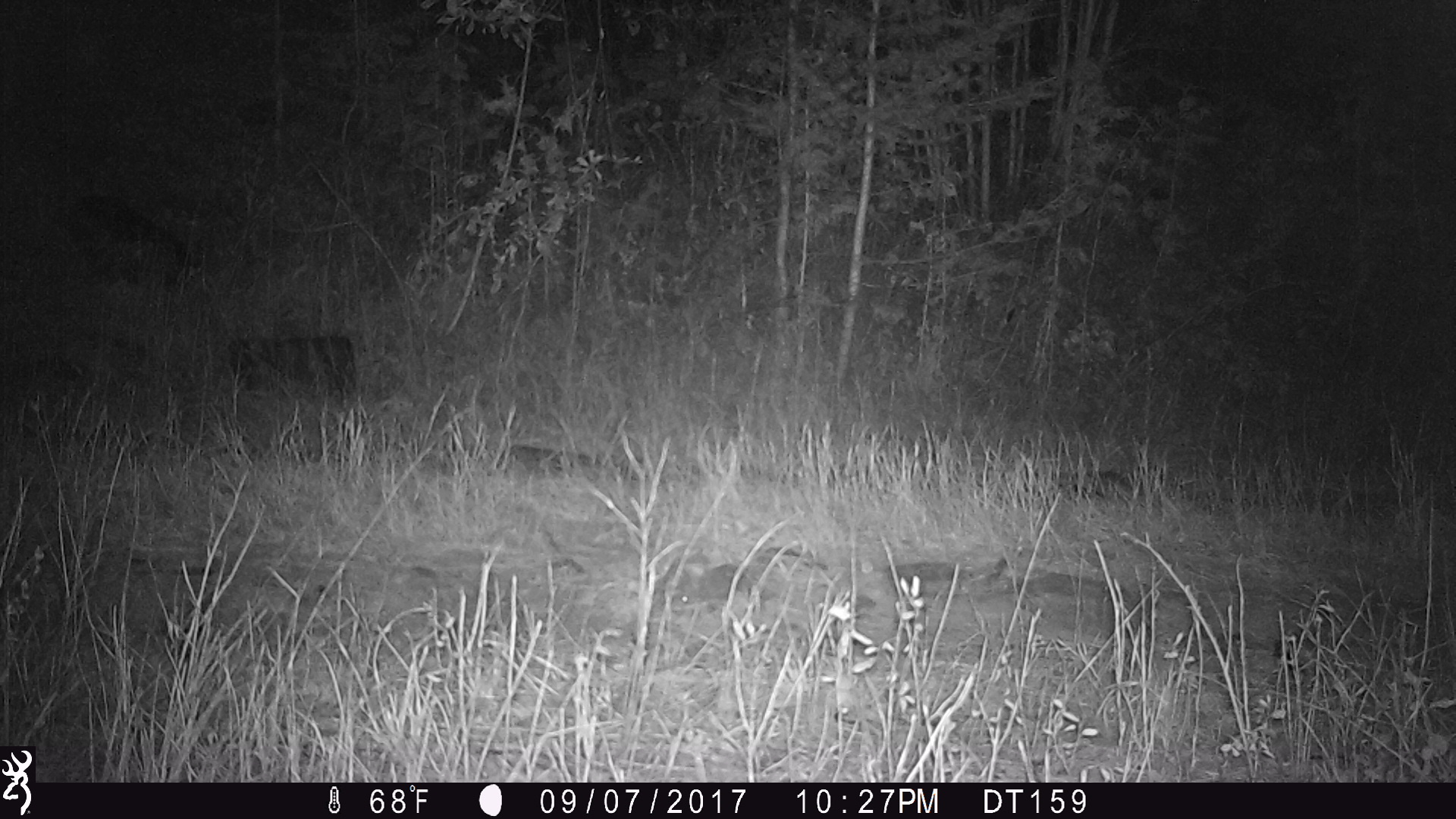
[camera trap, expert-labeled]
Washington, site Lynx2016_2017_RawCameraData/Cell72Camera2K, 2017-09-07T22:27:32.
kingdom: Animalia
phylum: Chordata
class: Mammalia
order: Carnivora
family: Mephitidae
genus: Mephitis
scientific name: Mephitis mephitis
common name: striped skunk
Mephitis mephitis (striped skunk). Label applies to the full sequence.